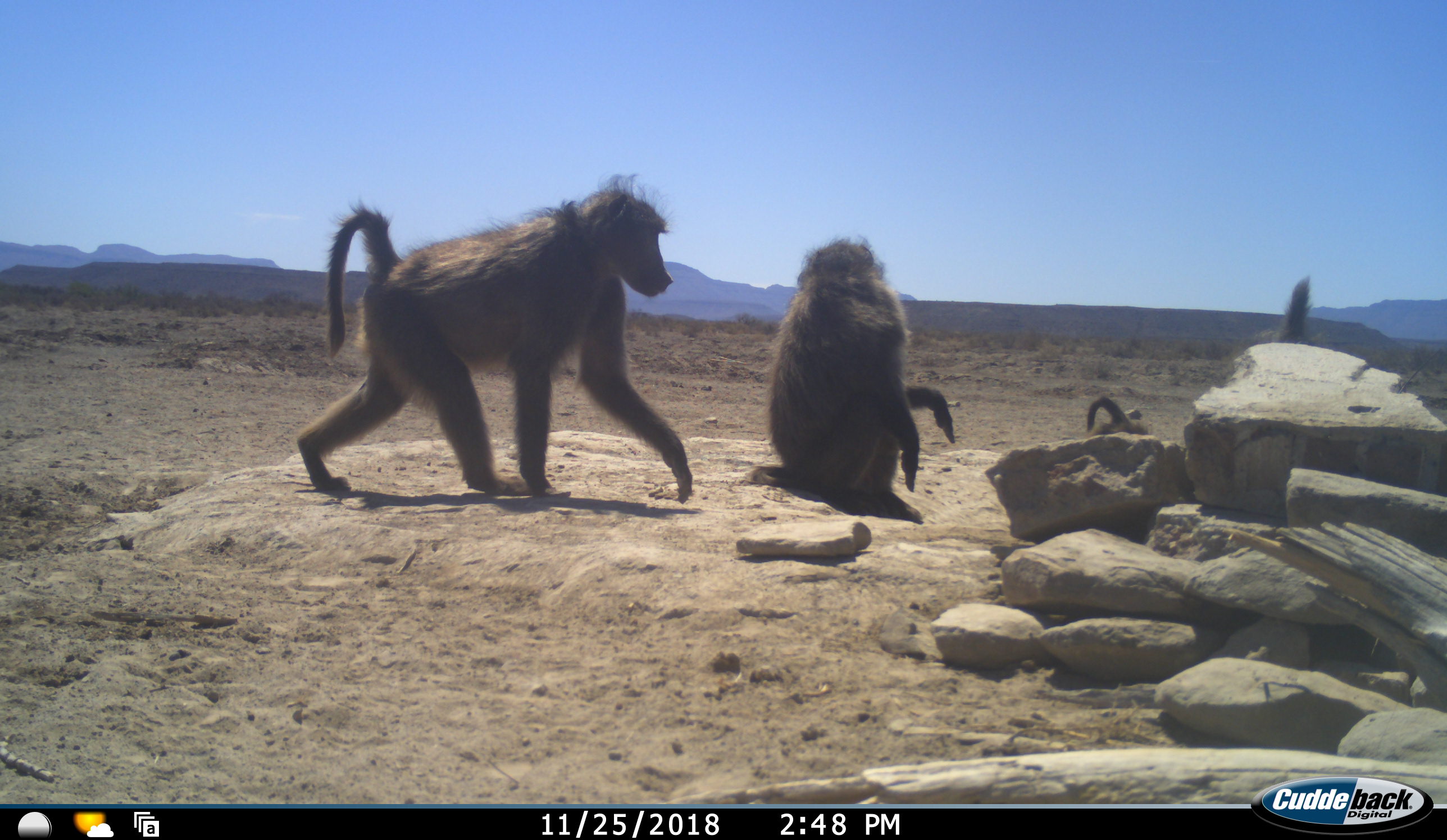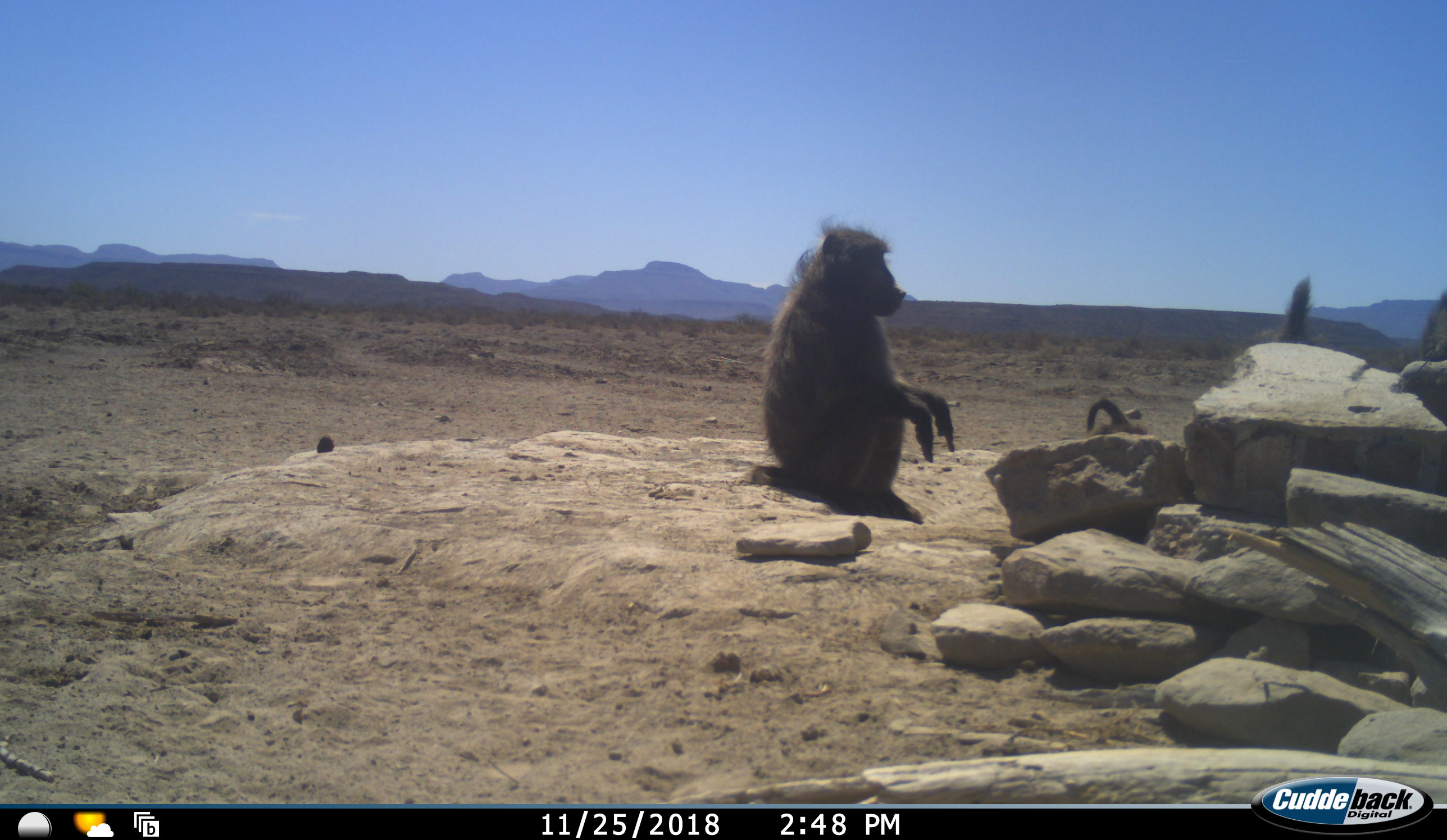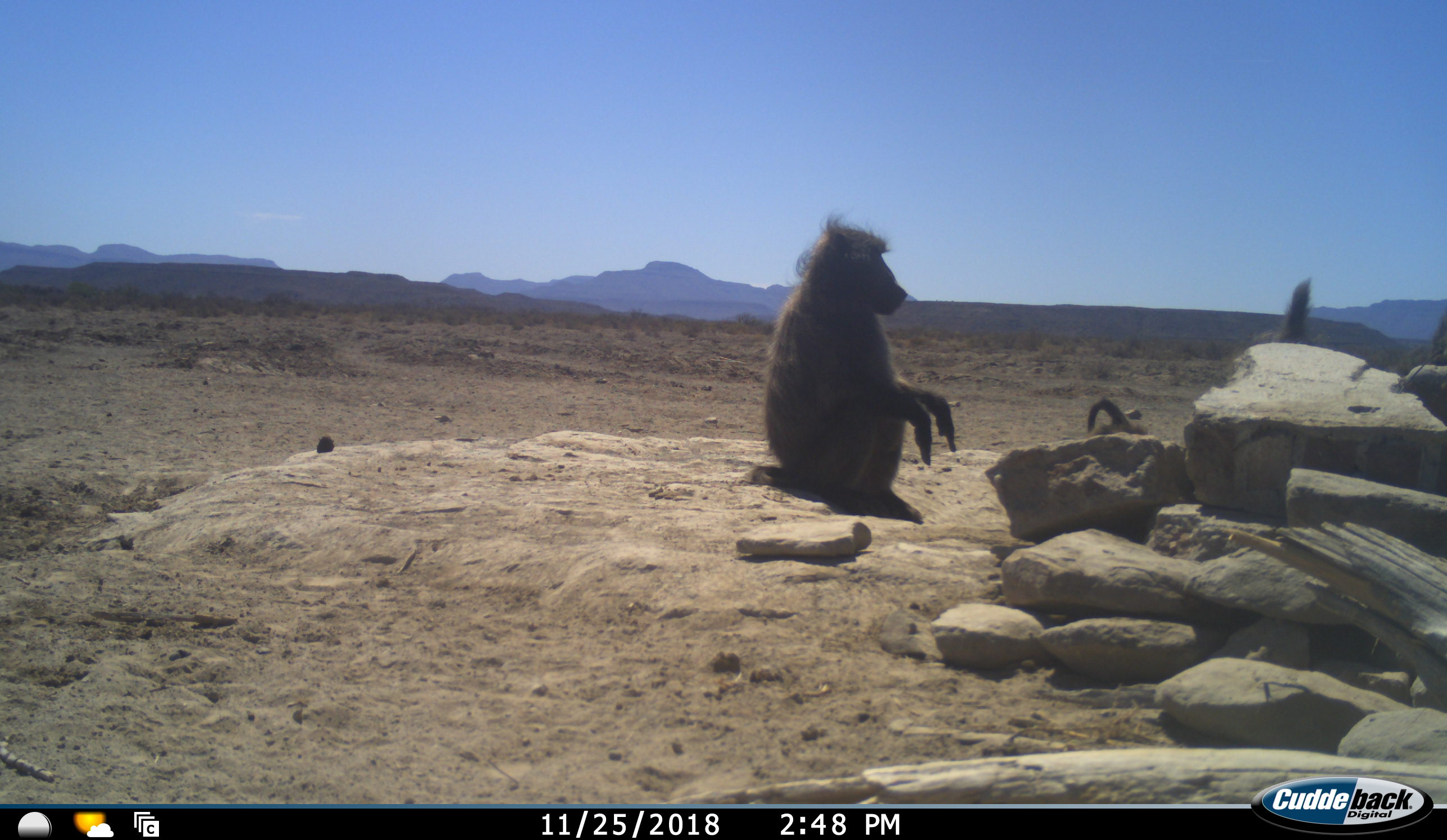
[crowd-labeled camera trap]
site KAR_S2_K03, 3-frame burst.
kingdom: Animalia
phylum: Chordata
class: Mammalia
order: Primates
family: Cercopithecidae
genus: Papio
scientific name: Papio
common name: baboon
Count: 4.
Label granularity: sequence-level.